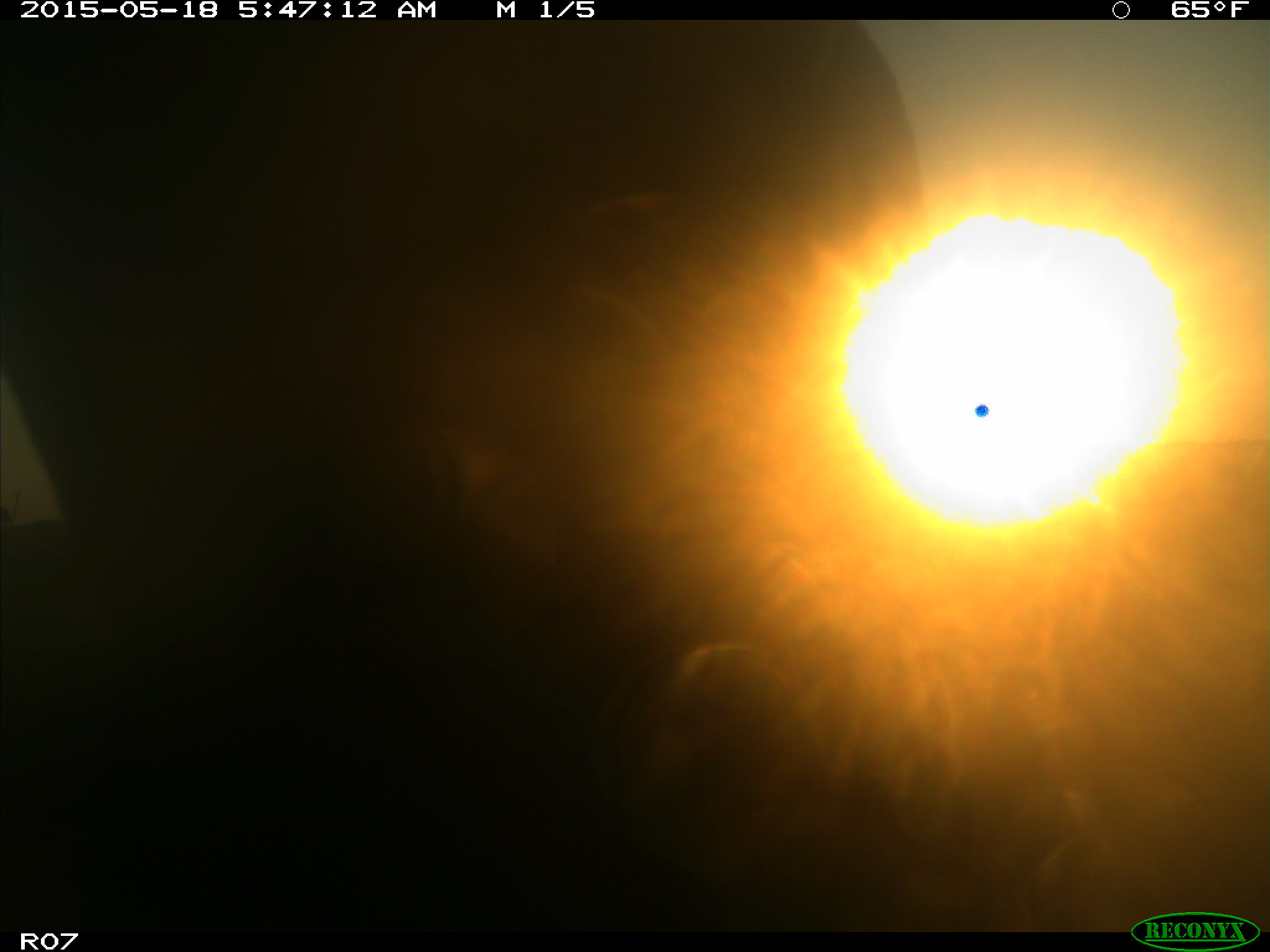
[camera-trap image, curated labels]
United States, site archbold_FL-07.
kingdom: Animalia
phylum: Chordata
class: Mammalia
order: Artiodactyla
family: Bovidae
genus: Bos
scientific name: Bos taurus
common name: domestic cow